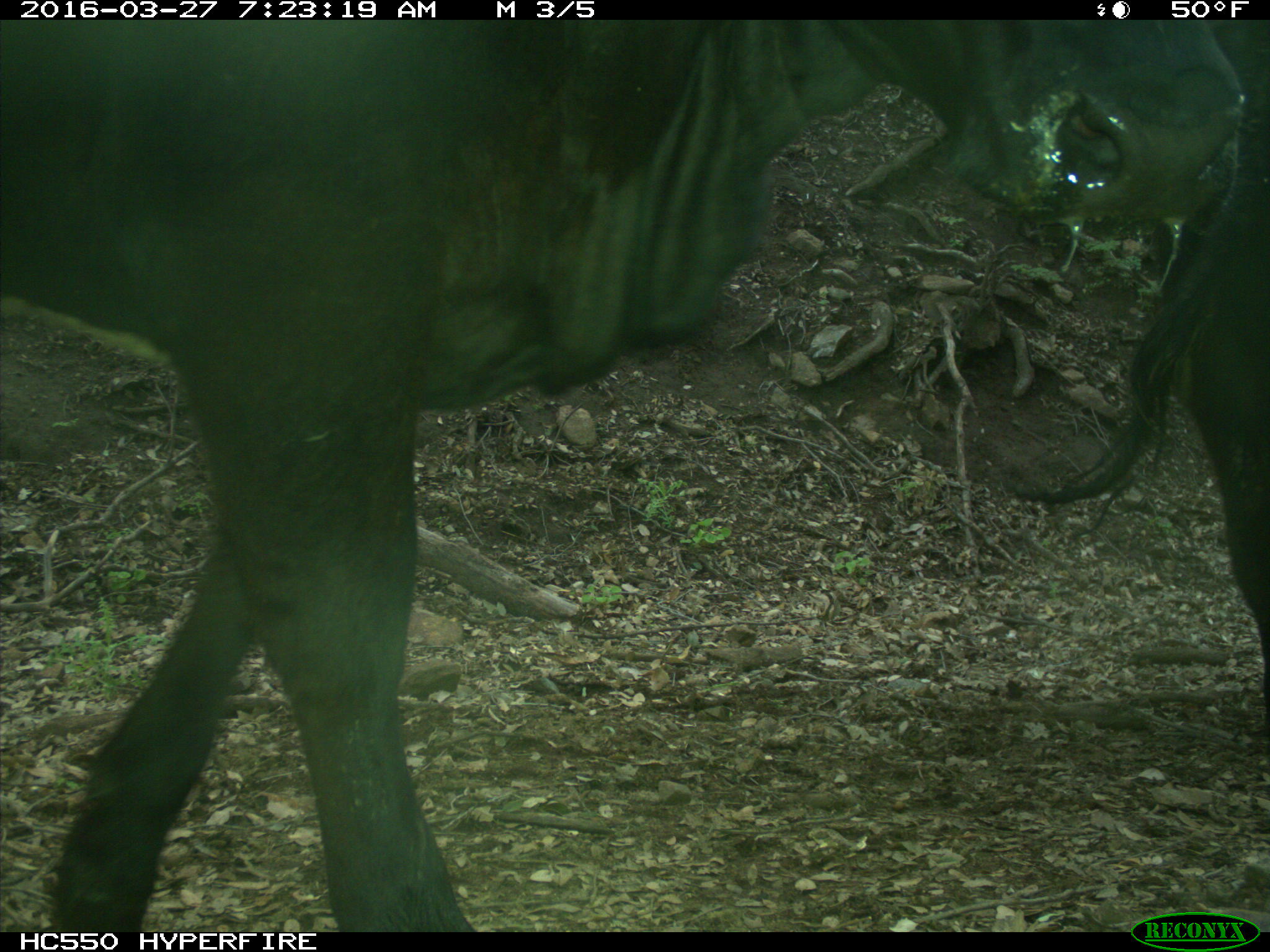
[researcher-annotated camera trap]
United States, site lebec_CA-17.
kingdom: Animalia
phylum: Chordata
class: Mammalia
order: Artiodactyla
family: Bovidae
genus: Bos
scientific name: Bos taurus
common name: domestic cow